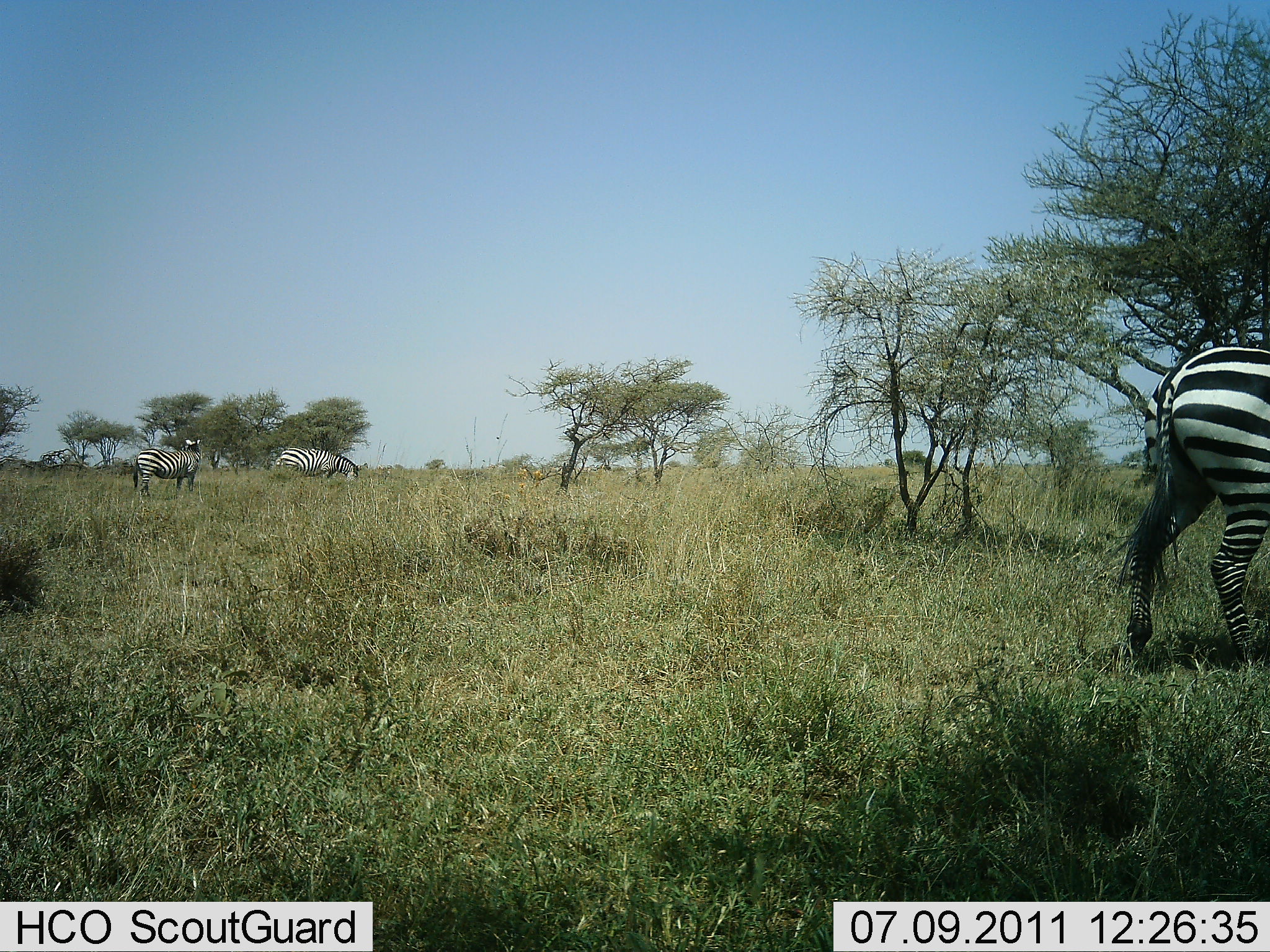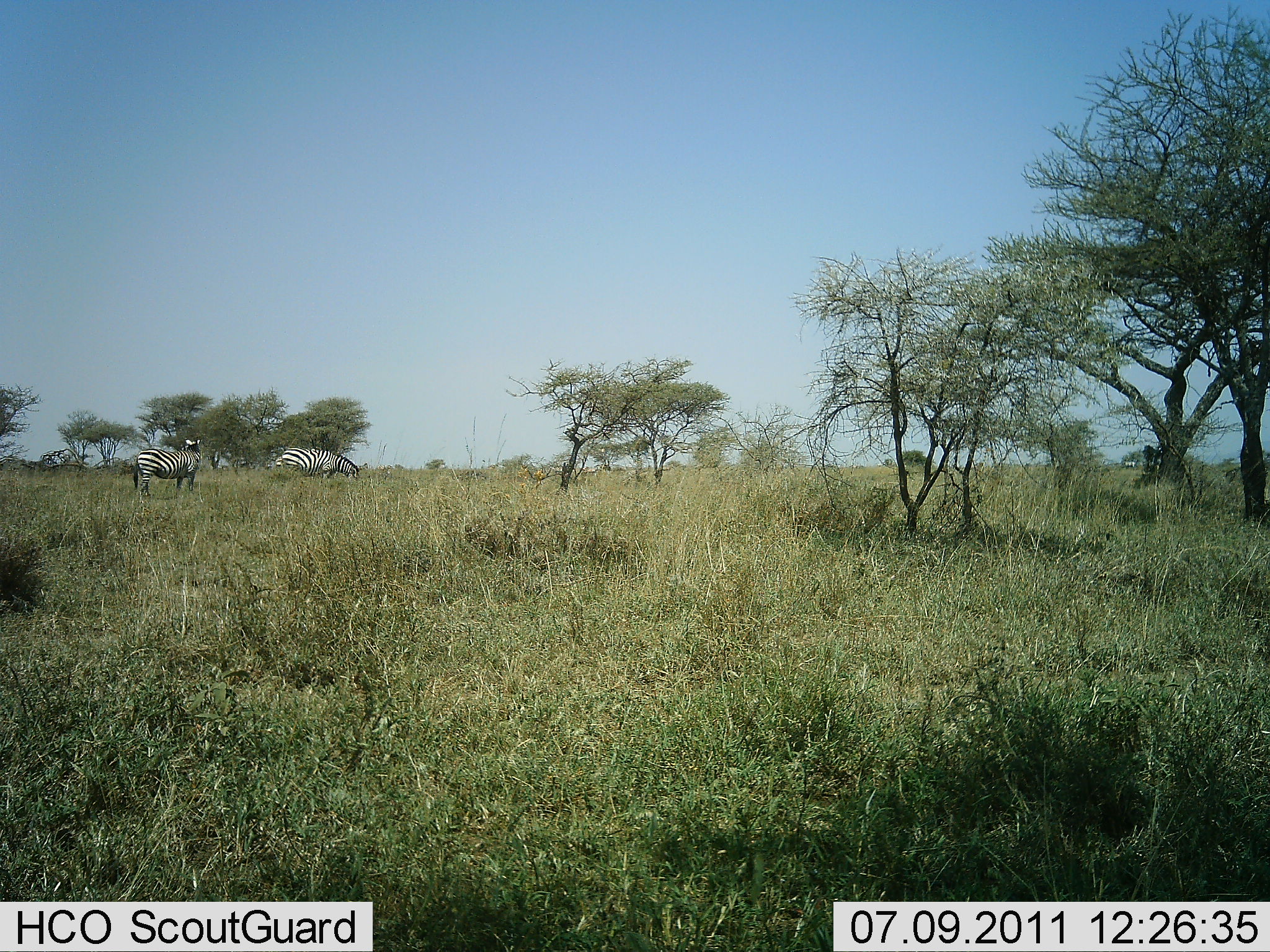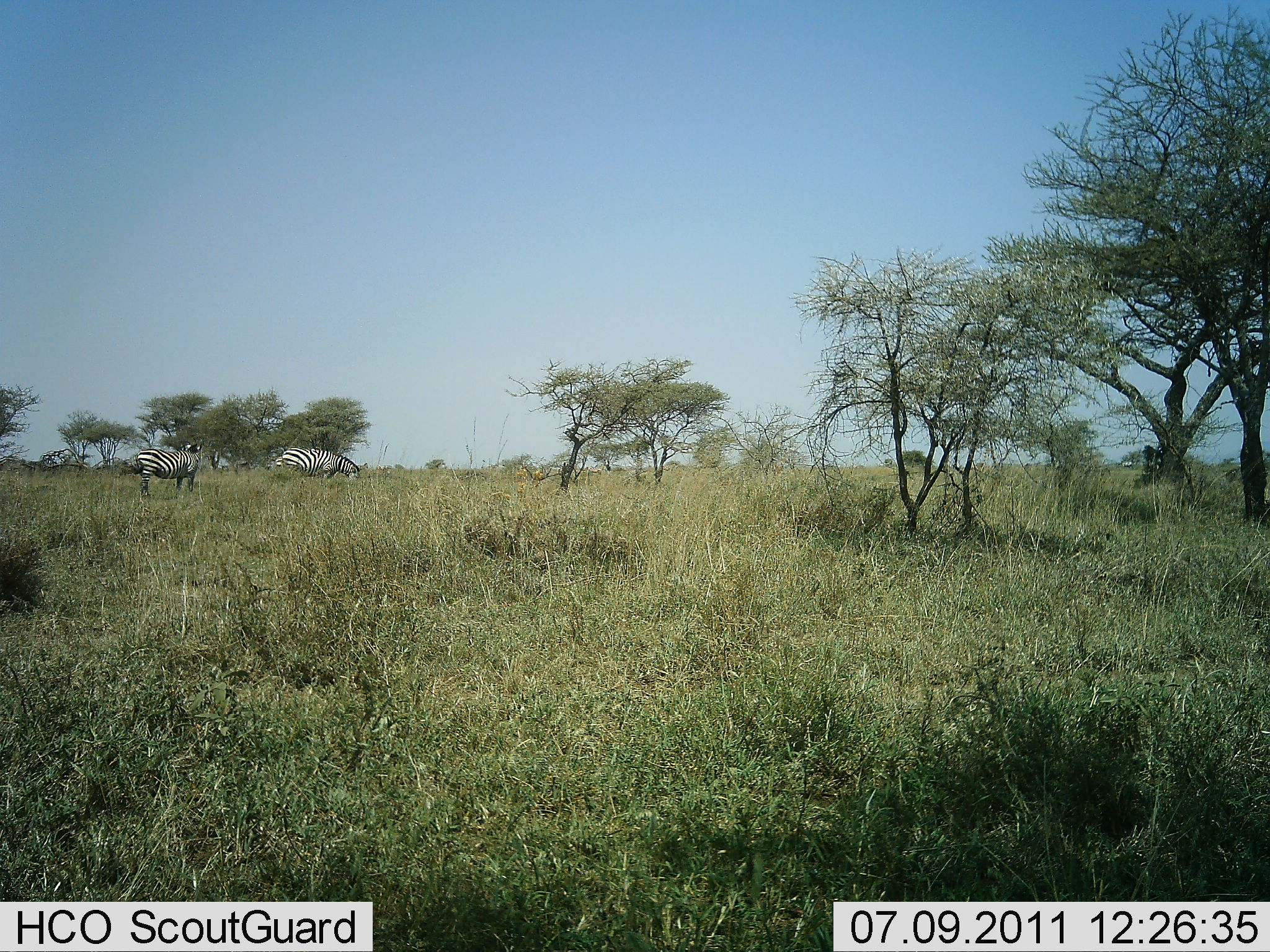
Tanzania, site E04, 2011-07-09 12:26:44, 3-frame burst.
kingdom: Animalia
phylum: Chordata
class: Mammalia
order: Perissodactyla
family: Equidae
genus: Equus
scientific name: Equus quagga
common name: plains zebra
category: zebra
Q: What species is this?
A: Zebra (plains zebra) (Equus quagga).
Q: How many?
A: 3.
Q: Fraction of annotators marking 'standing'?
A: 54%.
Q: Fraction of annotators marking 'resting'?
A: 0%.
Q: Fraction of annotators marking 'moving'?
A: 77%.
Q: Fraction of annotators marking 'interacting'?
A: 0%.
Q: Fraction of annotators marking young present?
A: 0%.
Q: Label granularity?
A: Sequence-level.